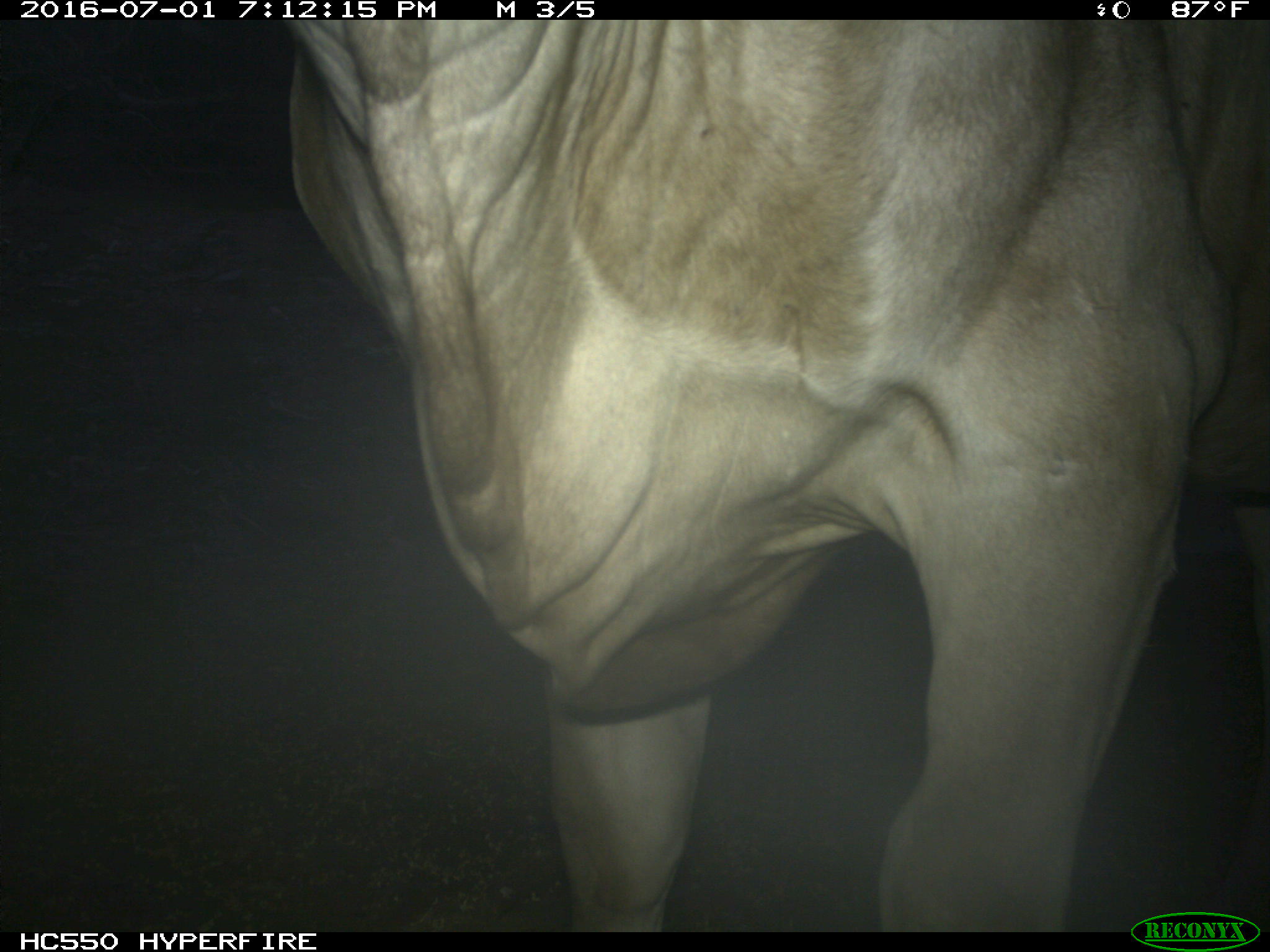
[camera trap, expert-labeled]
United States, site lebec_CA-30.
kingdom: Animalia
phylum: Chordata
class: Mammalia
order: Artiodactyla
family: Bovidae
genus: Bos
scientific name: Bos taurus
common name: domestic cow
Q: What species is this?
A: Bos taurus (domestic cow).